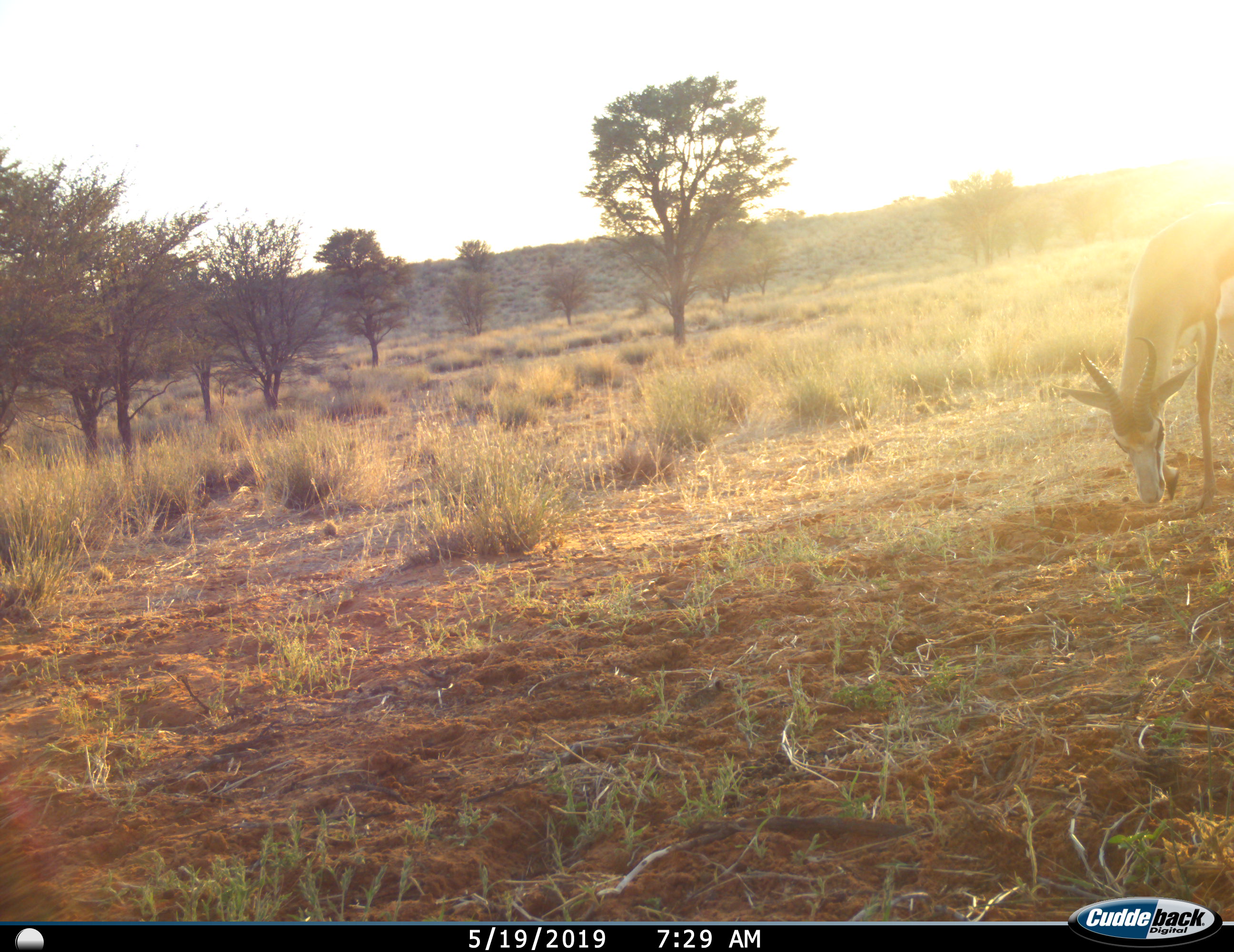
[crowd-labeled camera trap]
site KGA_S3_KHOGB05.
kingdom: Animalia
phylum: Chordata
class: Mammalia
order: Artiodactyla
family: Bovidae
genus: Antidorcas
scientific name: Antidorcas marsupialis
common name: springbok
Springbok (Antidorcas marsupialis), count 1. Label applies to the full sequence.